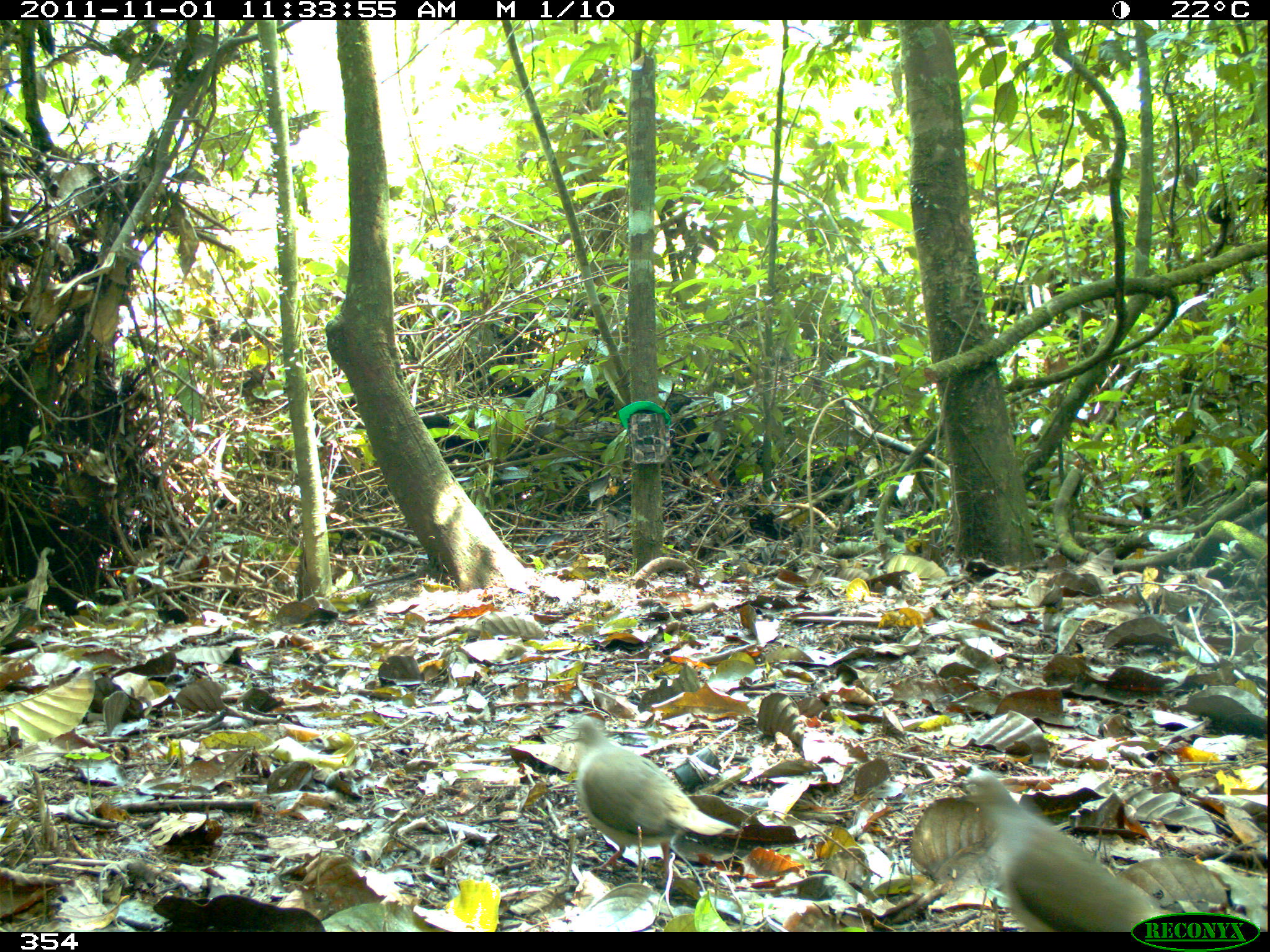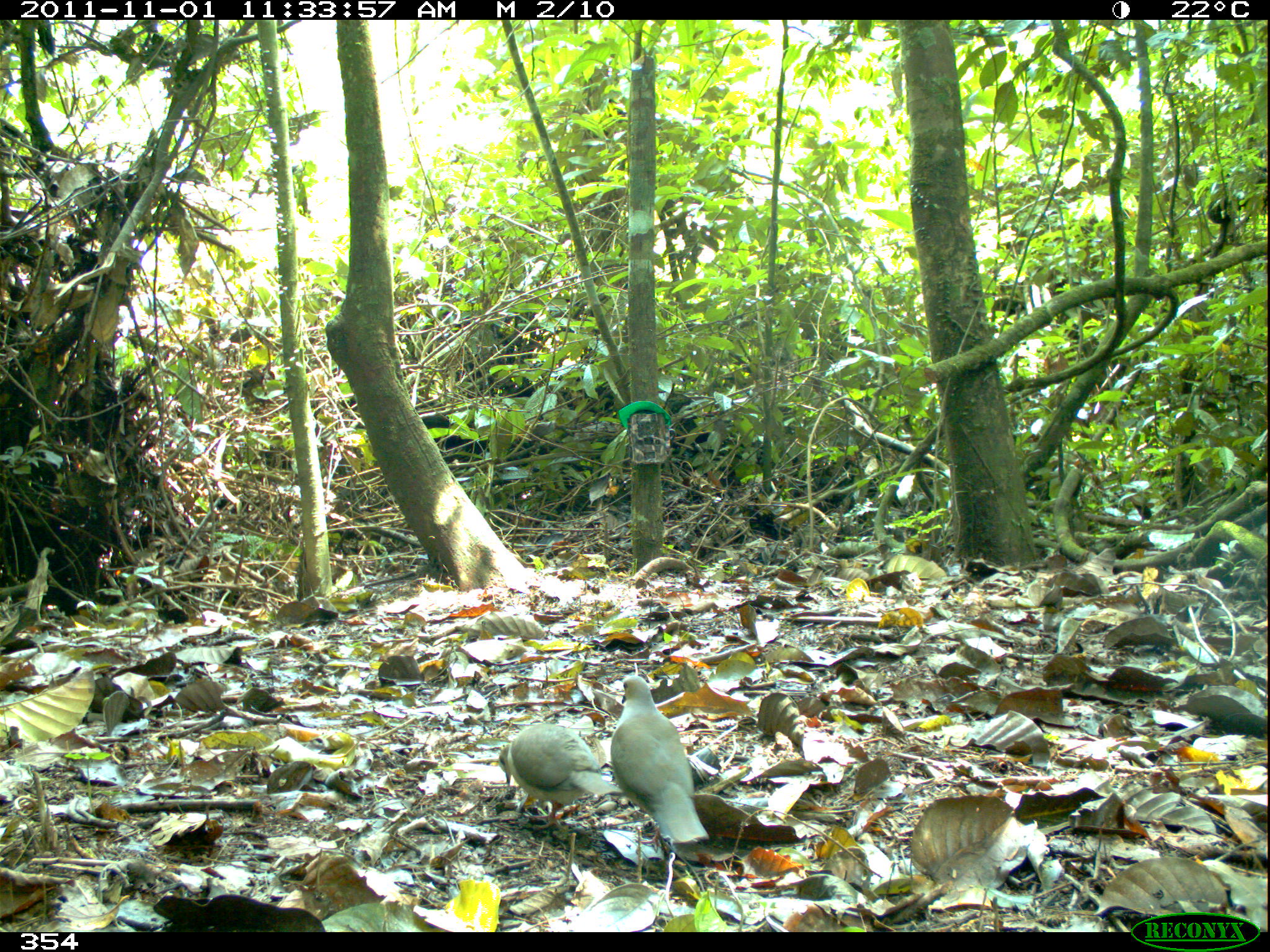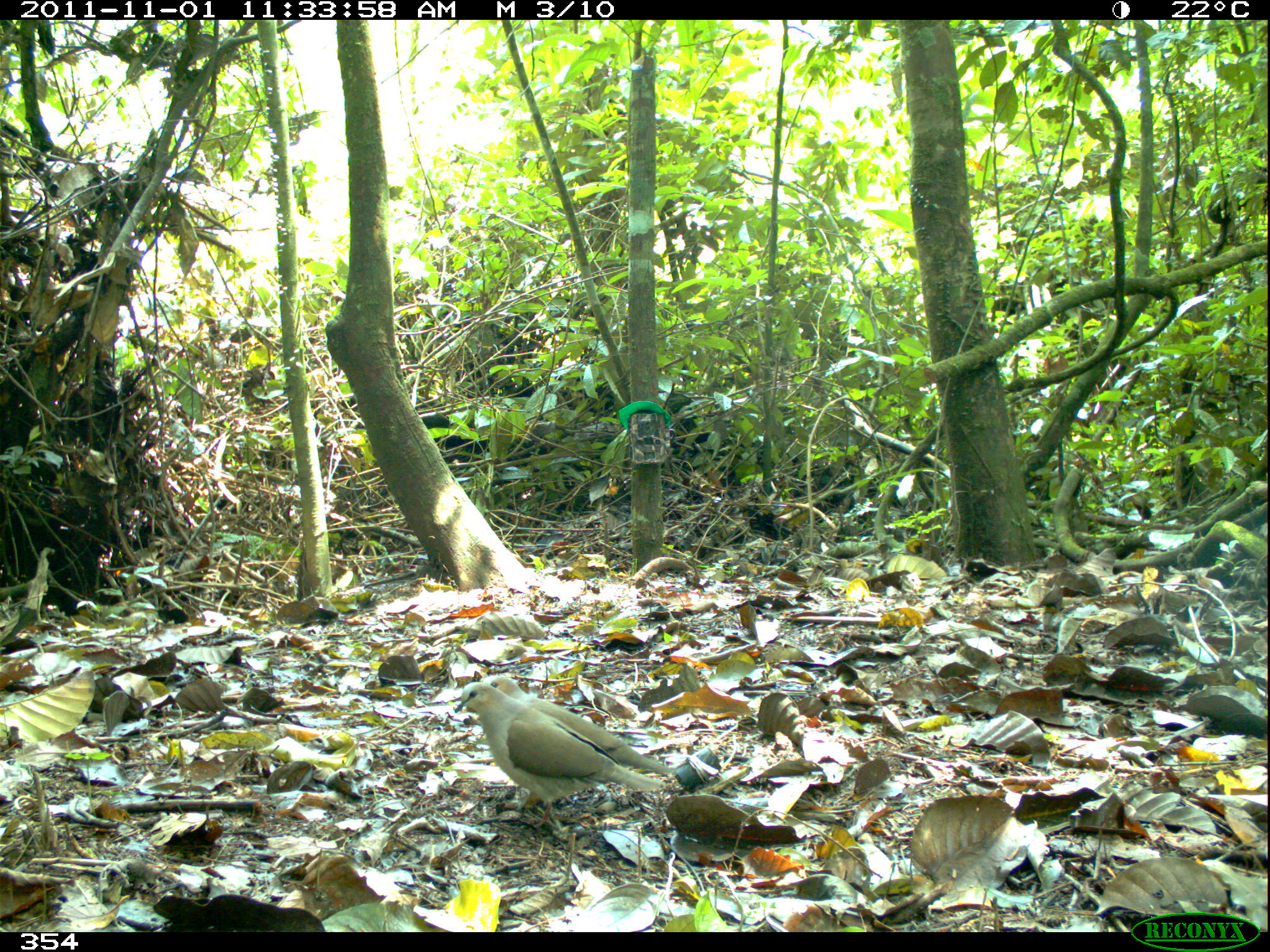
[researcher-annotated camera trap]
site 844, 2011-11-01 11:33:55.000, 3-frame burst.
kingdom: Animalia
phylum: Chordata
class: Aves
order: Columbiformes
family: Columbidae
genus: Leptotila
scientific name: Leptotila verreauxi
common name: white-tipped dove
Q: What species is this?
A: Leptotila verreauxi (white-tipped dove).